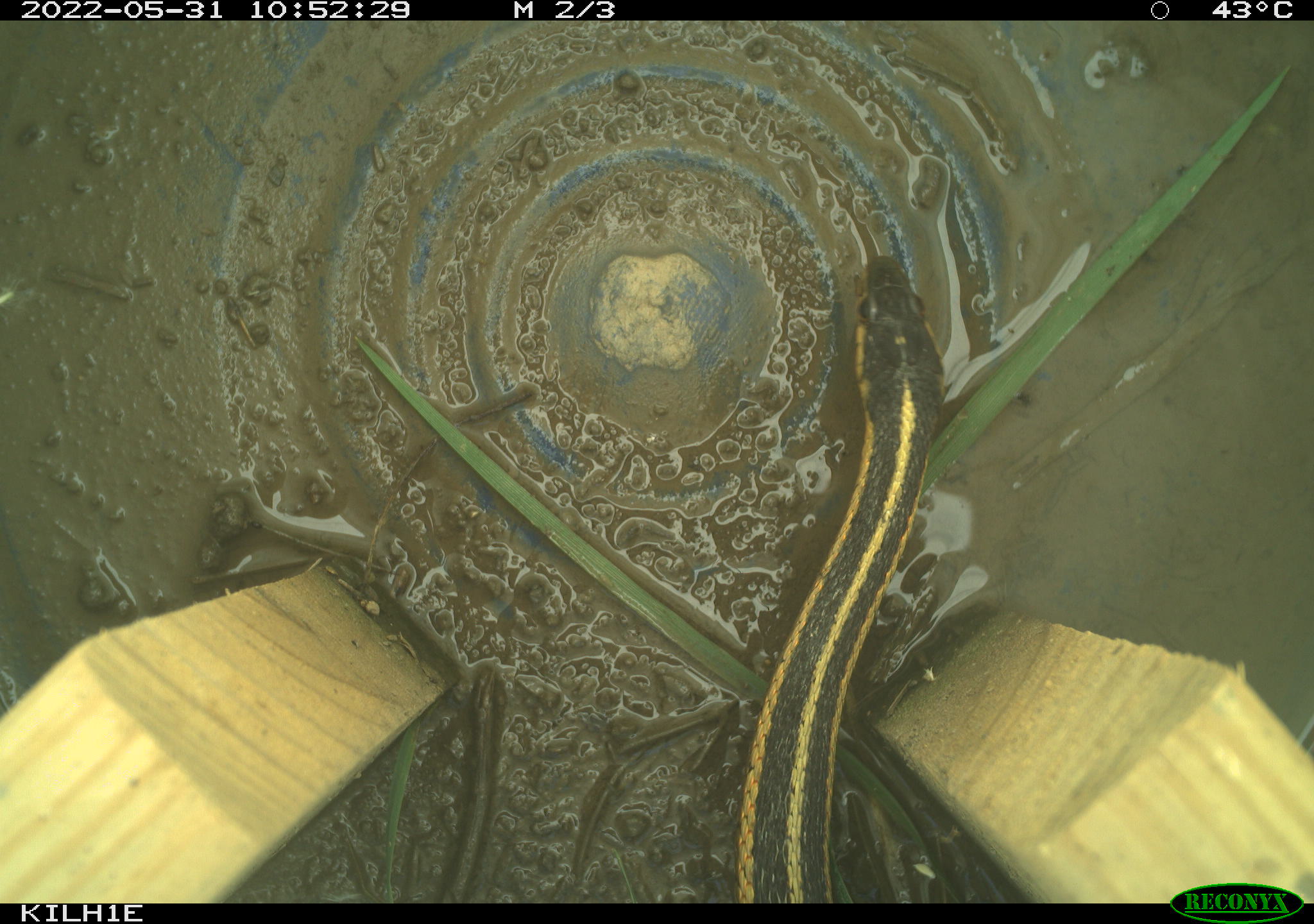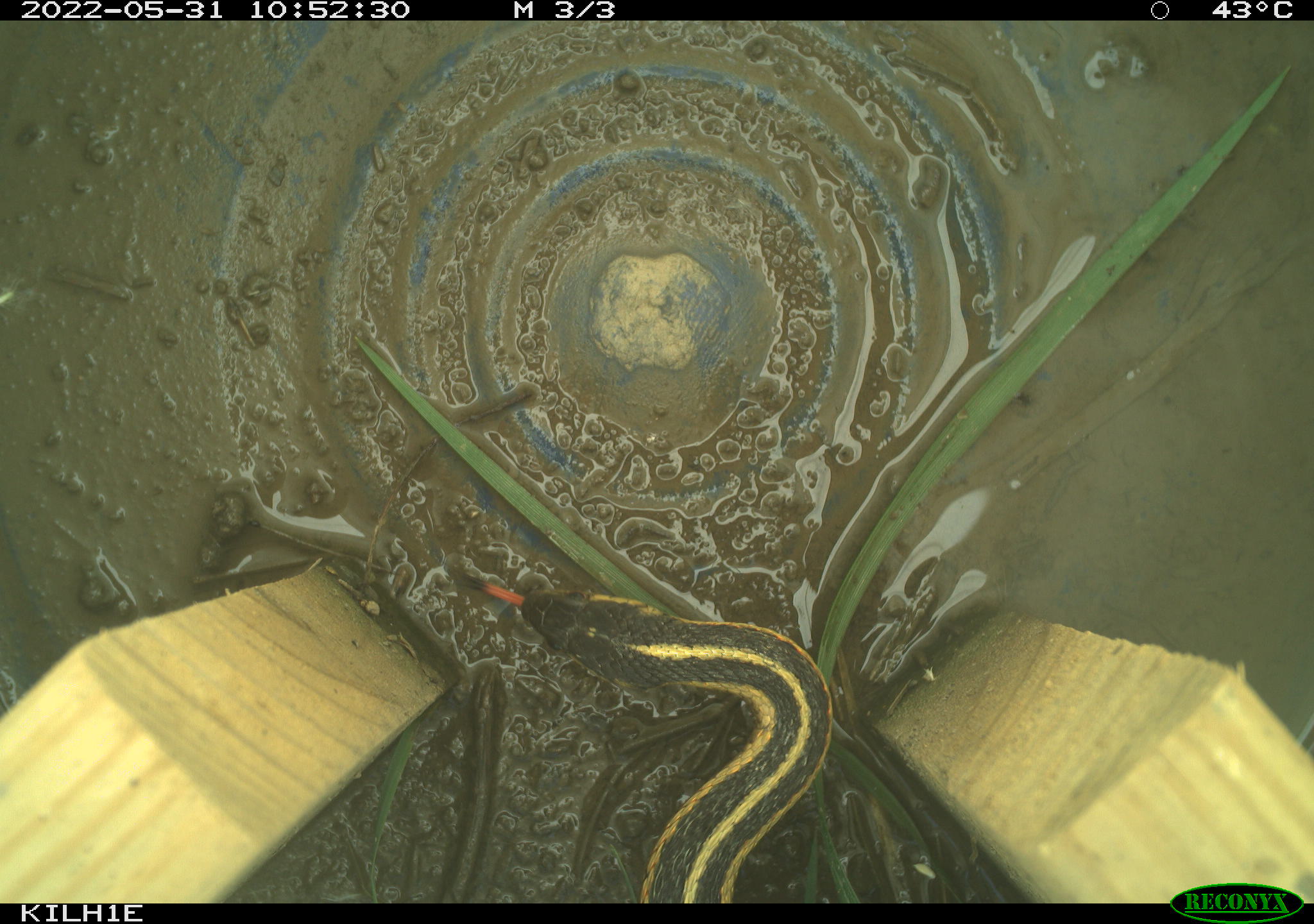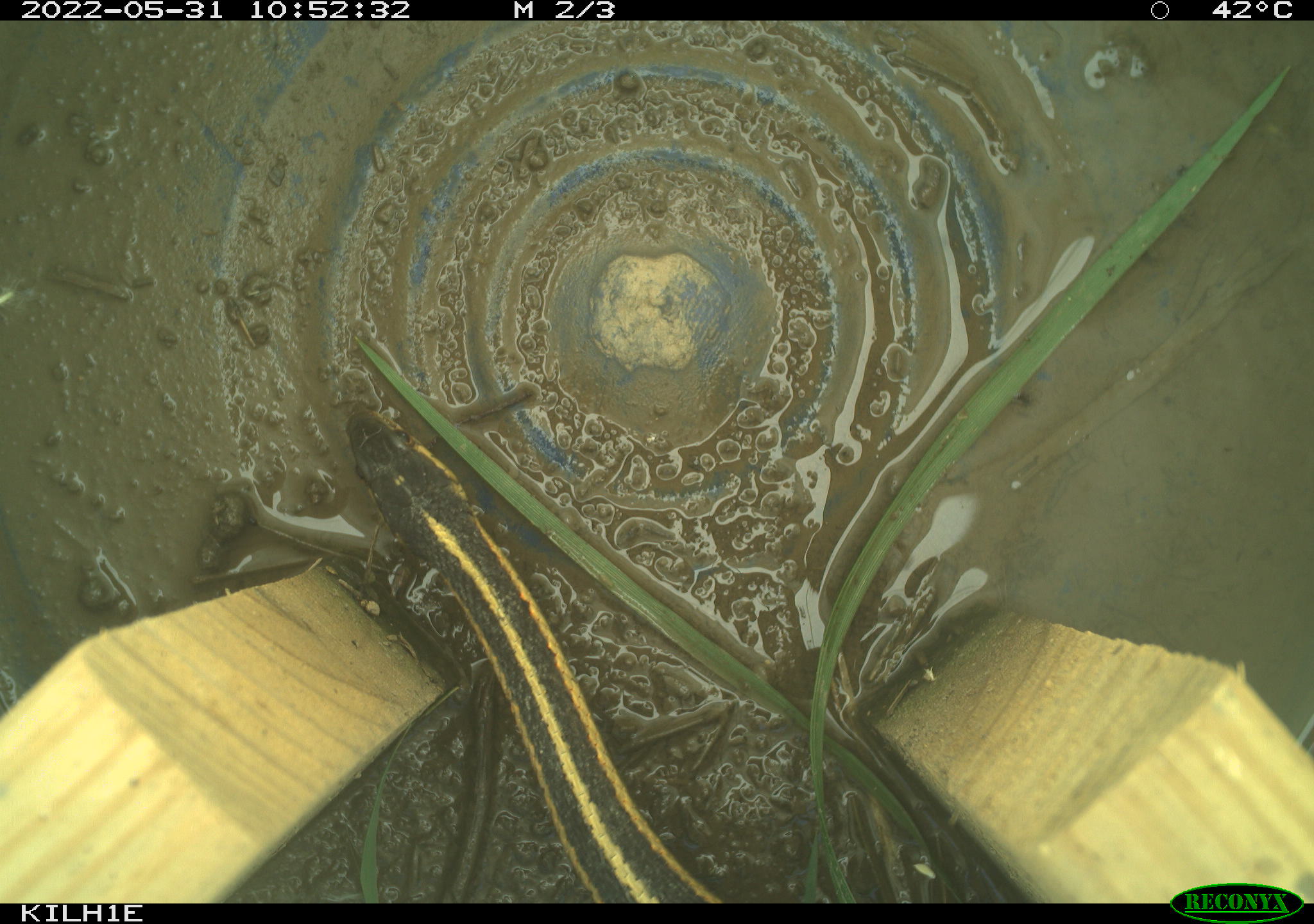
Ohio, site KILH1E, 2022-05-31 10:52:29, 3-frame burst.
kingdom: Animalia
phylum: Chordata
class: Reptilia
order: Squamata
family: Colubridae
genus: Thamnophis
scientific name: Thamnophis sirtalis sirtalis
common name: eastern gartersnake